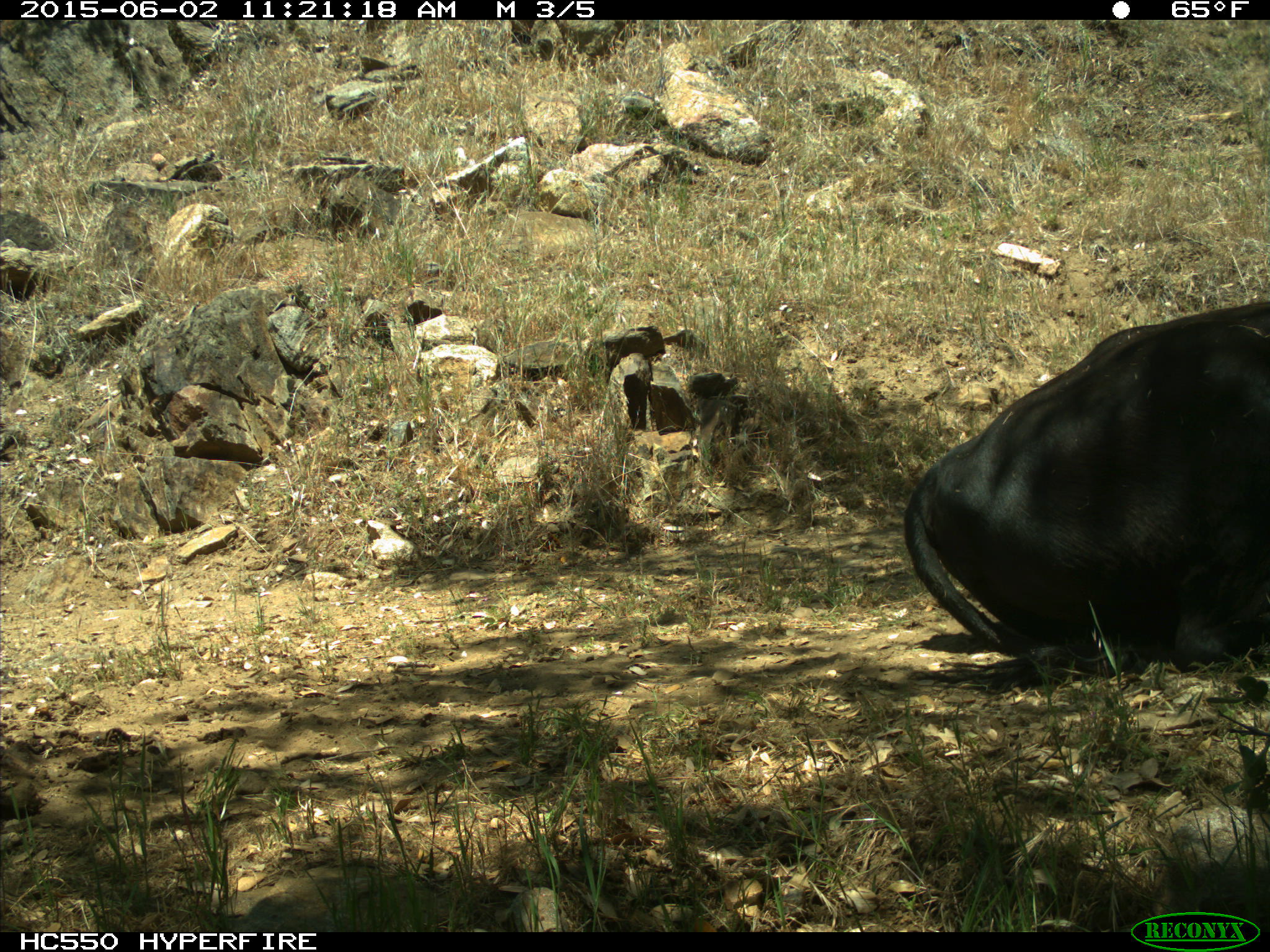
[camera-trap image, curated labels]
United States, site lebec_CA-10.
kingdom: Animalia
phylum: Chordata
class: Mammalia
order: Artiodactyla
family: Bovidae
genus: Bos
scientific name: Bos taurus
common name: domestic cow